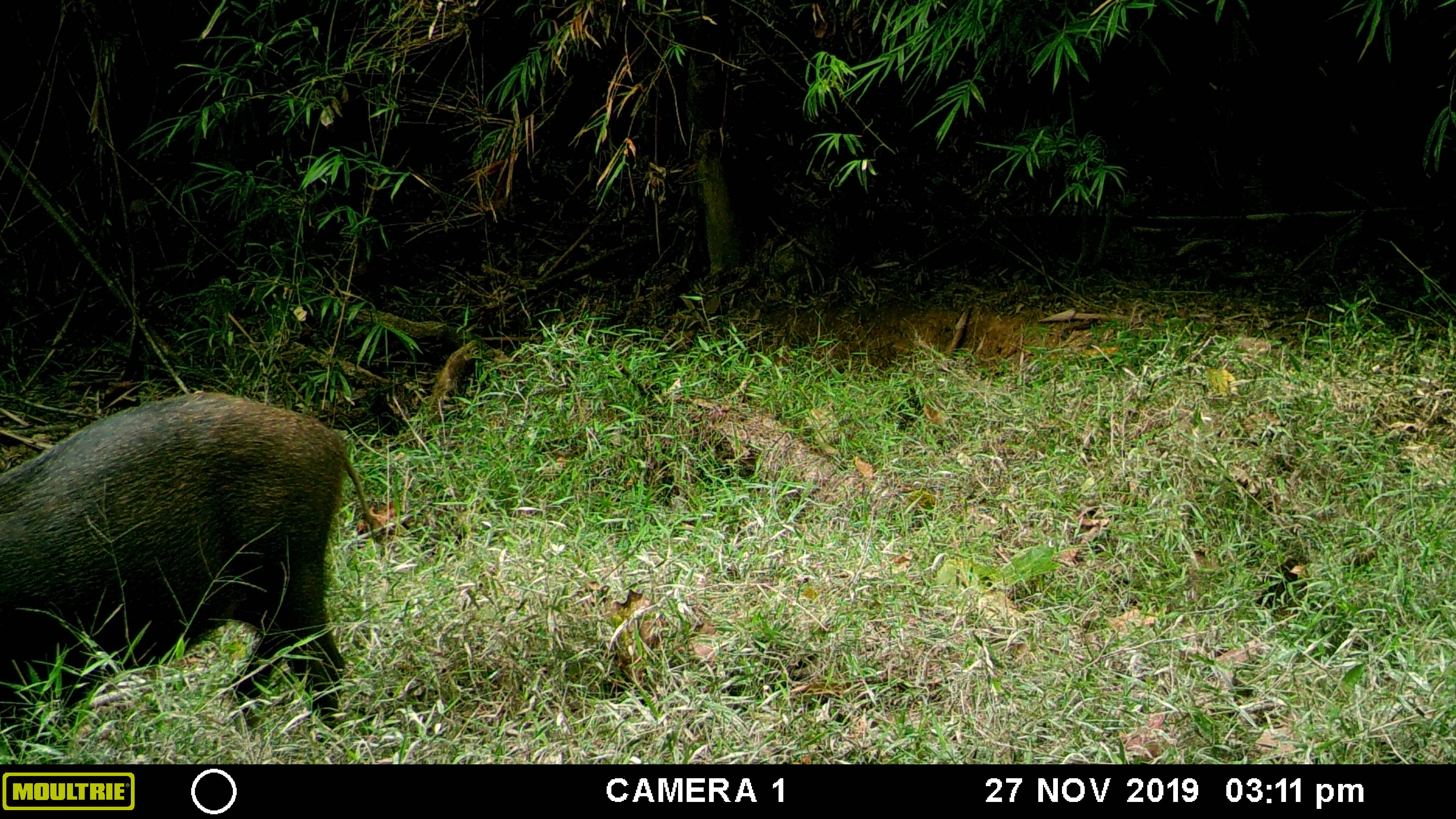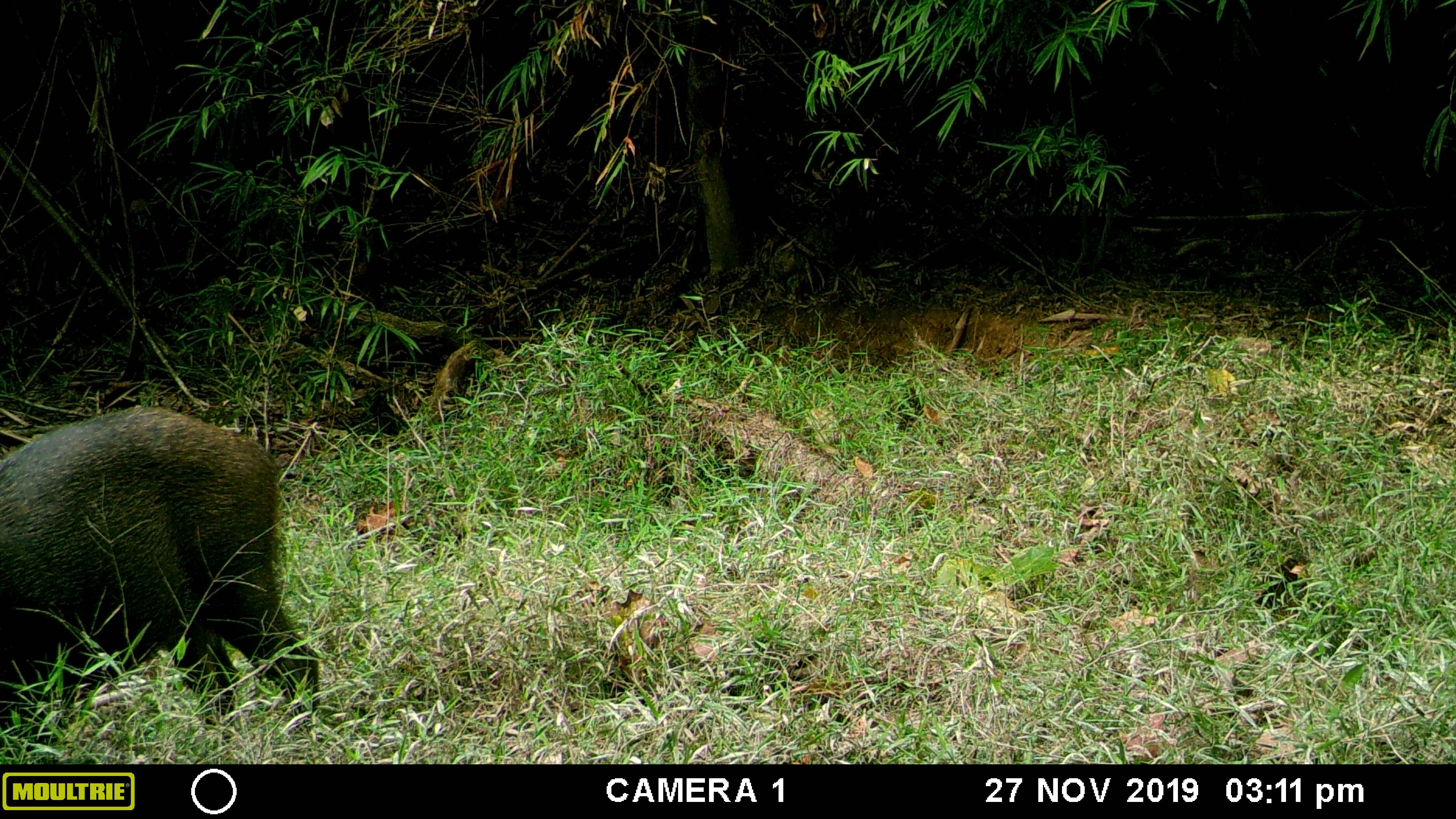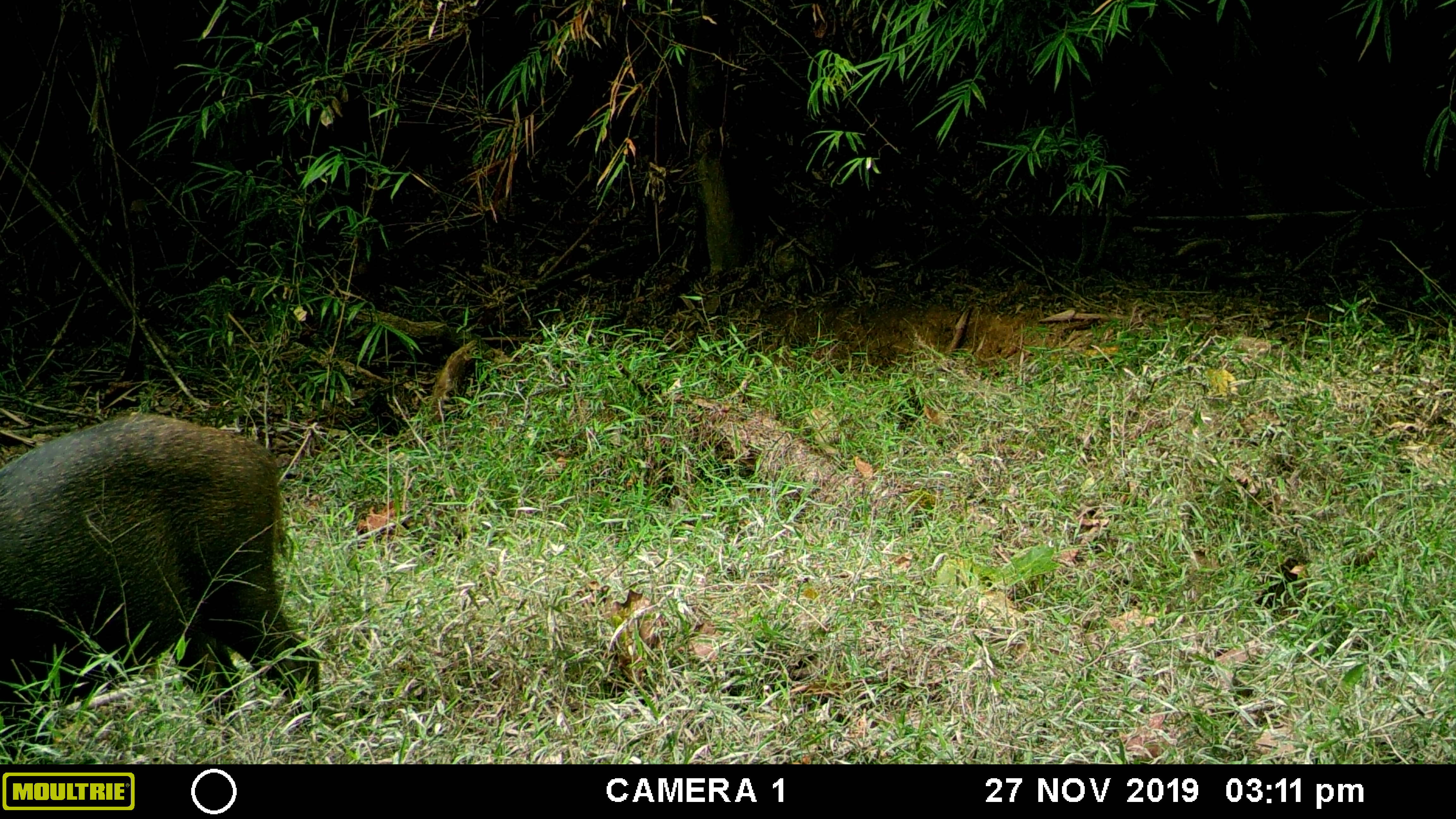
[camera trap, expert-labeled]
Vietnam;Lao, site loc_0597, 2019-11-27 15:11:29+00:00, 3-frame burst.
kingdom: Animalia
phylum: Chordata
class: Mammalia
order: Artiodactyla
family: Suidae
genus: Sus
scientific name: Sus scrofa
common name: eurasian wild pig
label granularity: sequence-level